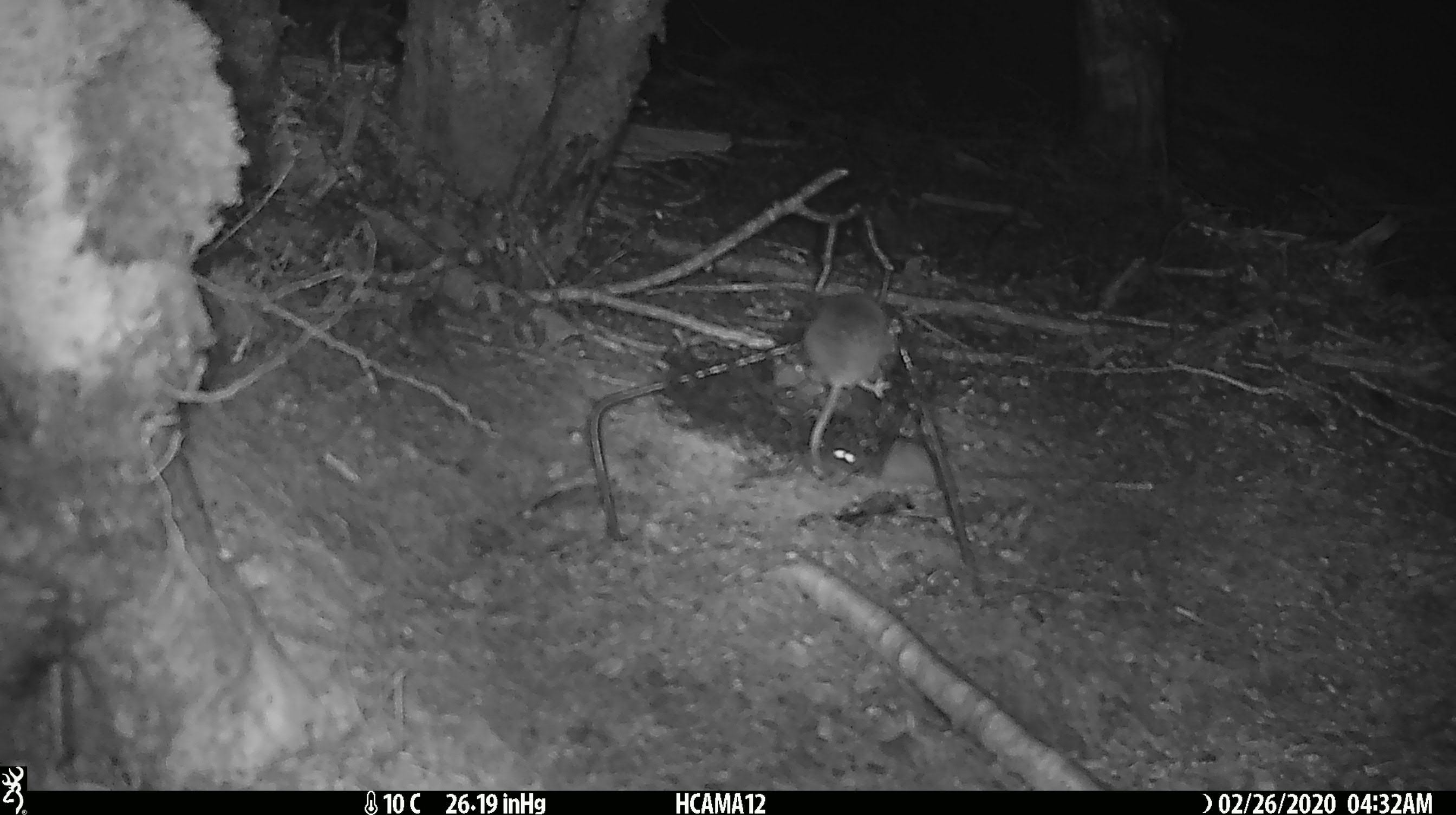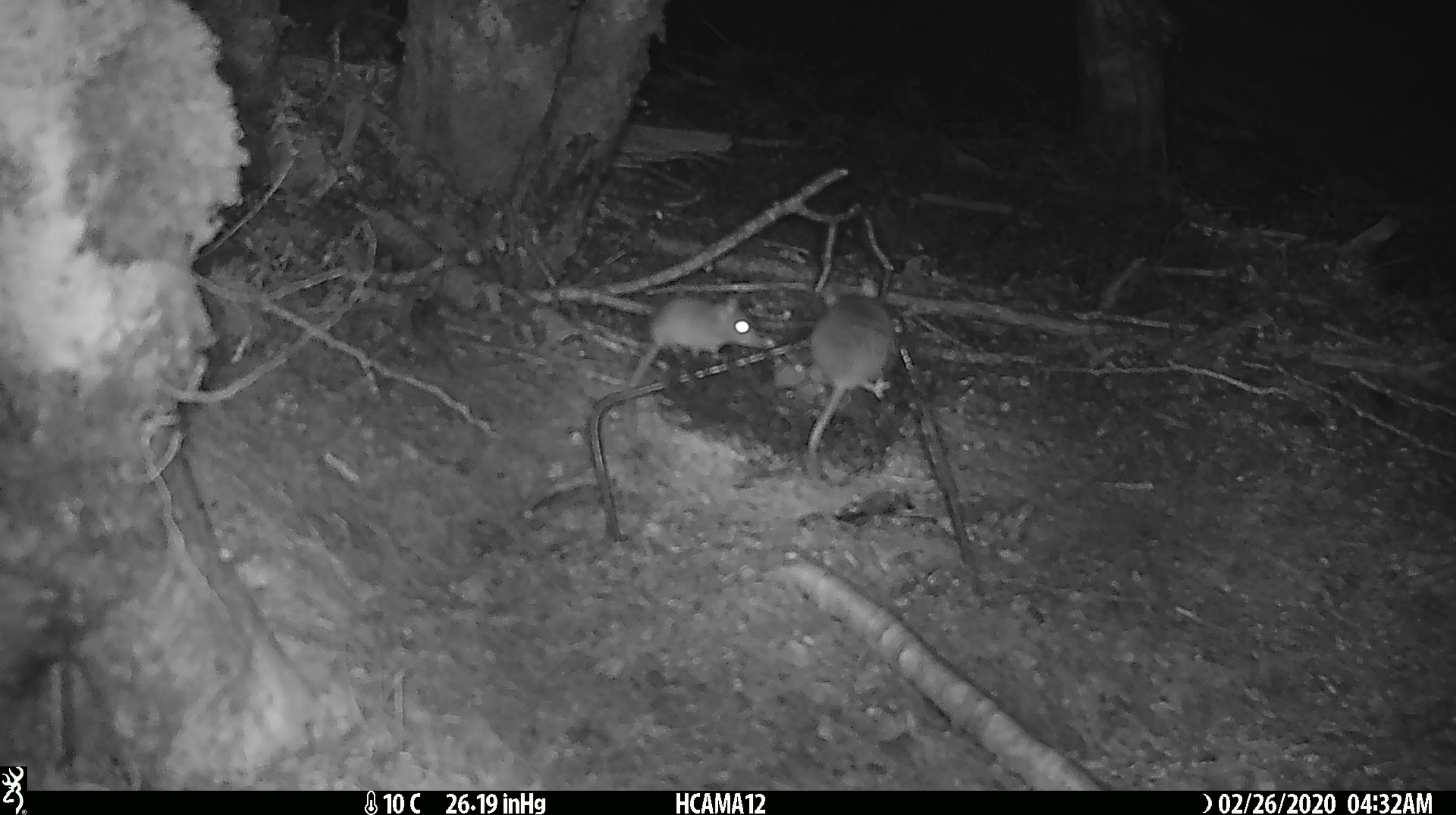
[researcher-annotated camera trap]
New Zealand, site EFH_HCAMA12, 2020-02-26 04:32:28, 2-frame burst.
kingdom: Animalia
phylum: Chordata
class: Mammalia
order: Rodentia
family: Muridae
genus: Mus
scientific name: Mus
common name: mouse